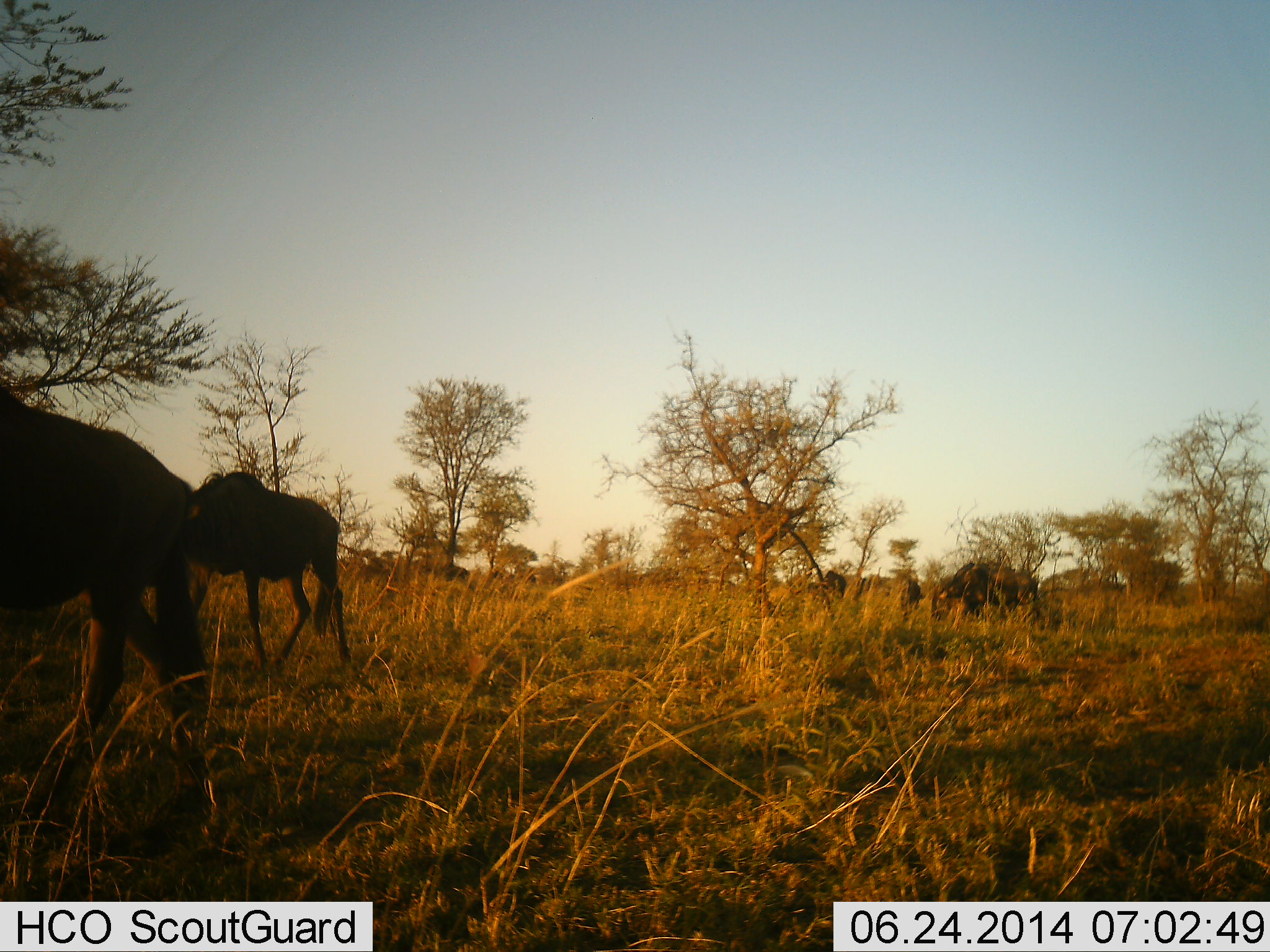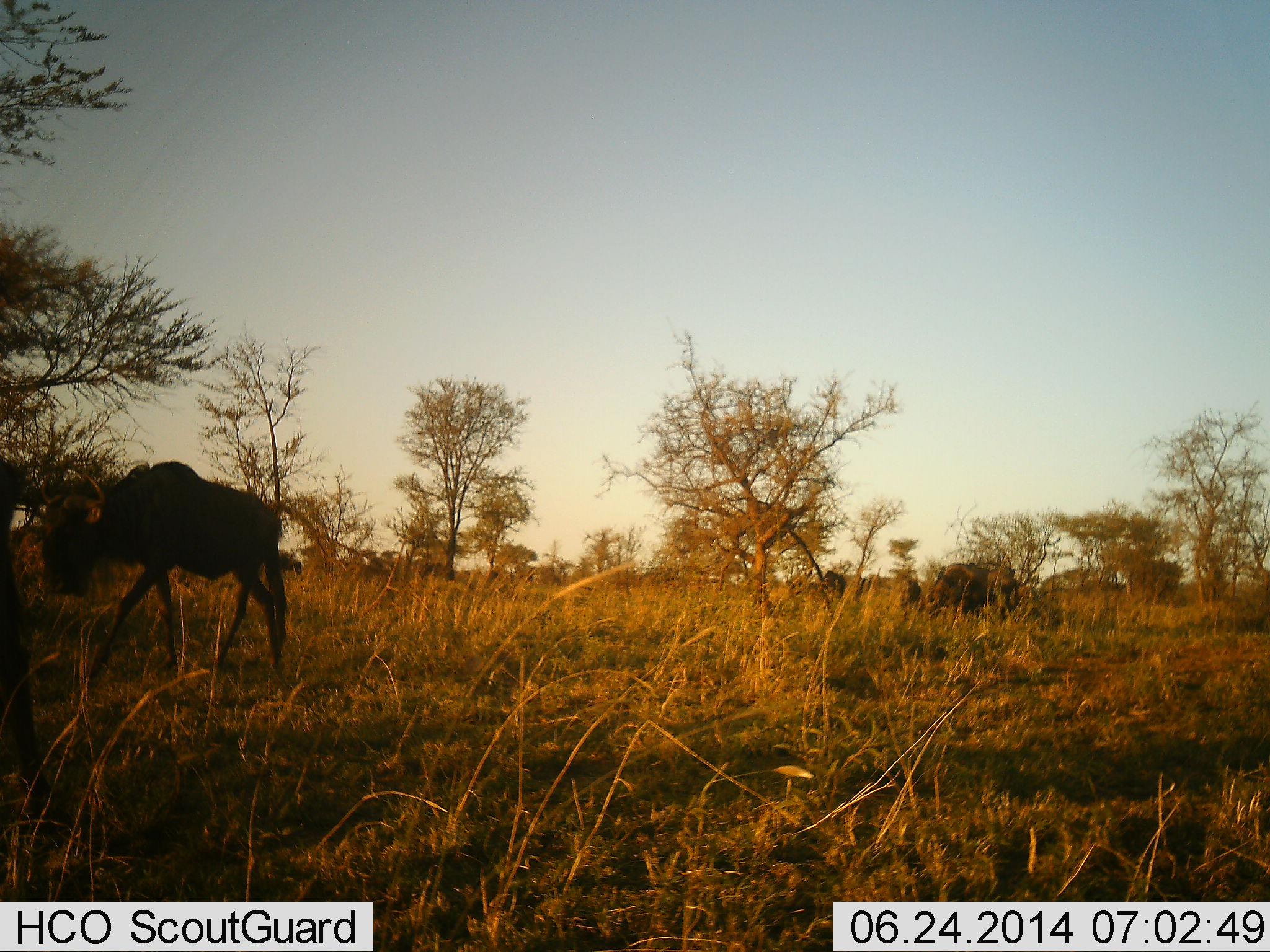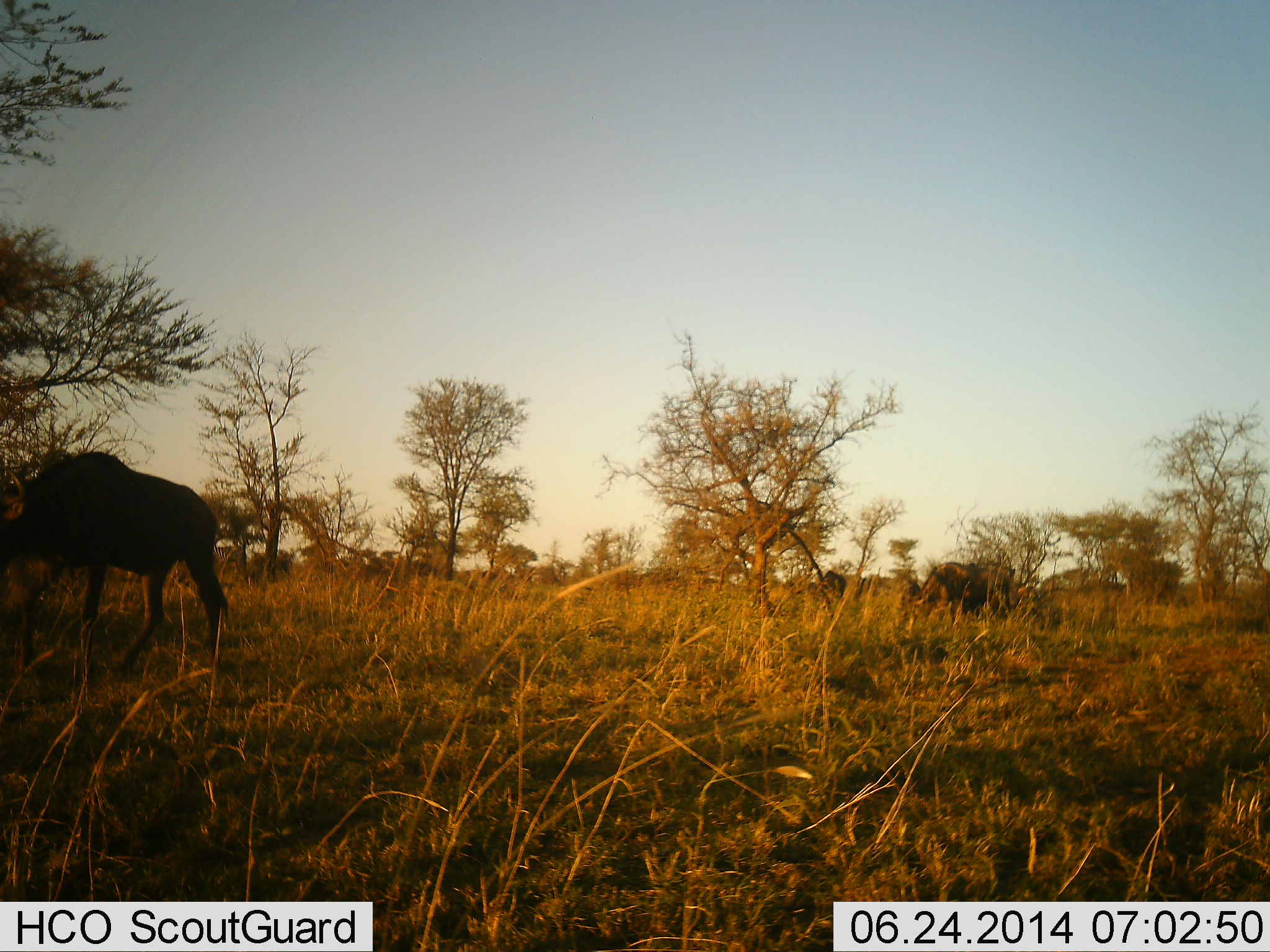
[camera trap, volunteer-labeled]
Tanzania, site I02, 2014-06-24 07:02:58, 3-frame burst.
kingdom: Animalia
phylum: Chordata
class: Mammalia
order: Artiodactyla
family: Bovidae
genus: Connochaetes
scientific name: Connochaetes taurinus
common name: blue wildebeest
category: wildebeest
Wildebeest (blue wildebeest) (Connochaetes taurinus), count 4. Behavior (volunteer vote fractions): standing 30%, resting 0%, moving 90%, interacting 0%. Young present (vote fraction): 10%. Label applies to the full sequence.